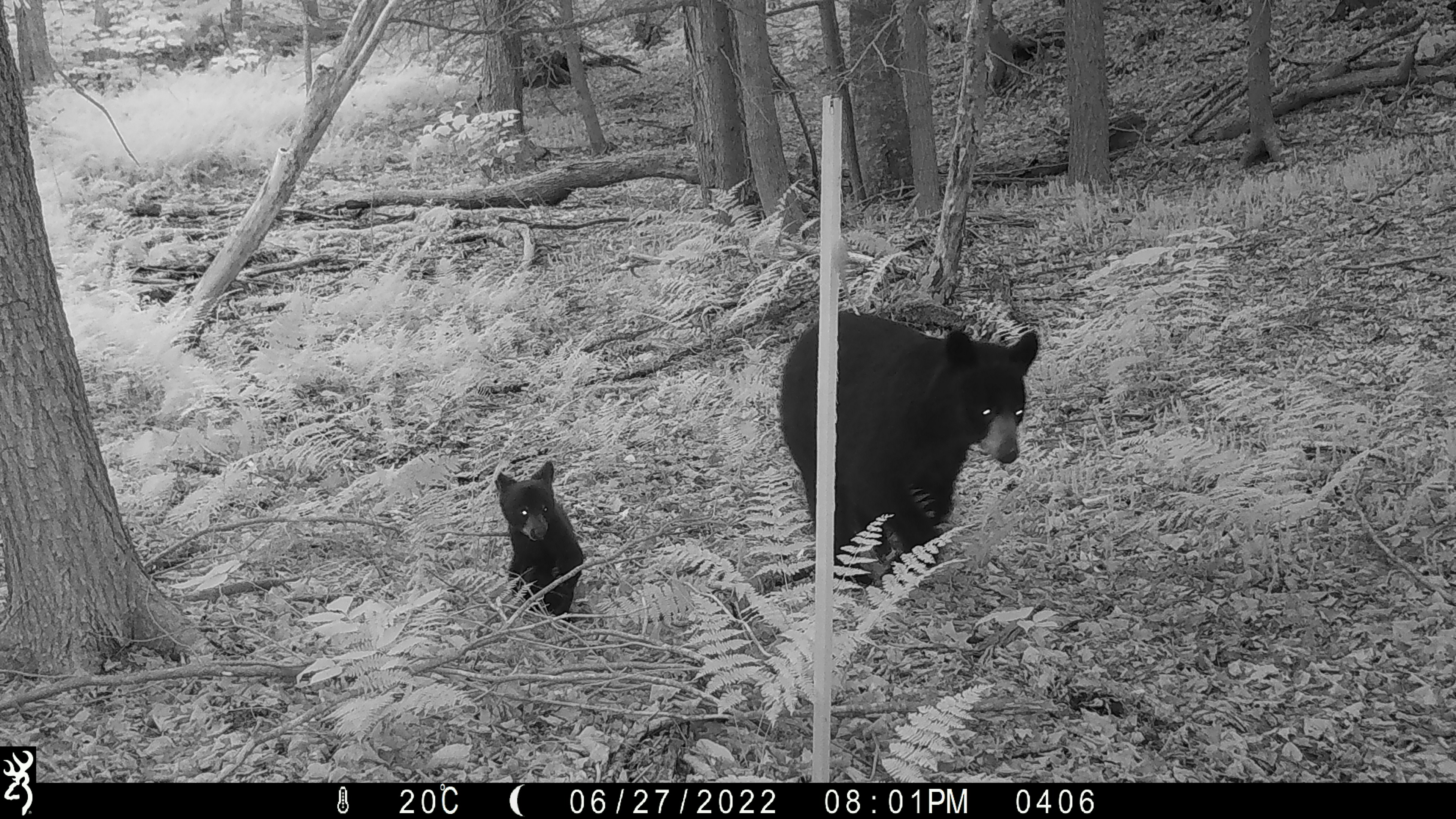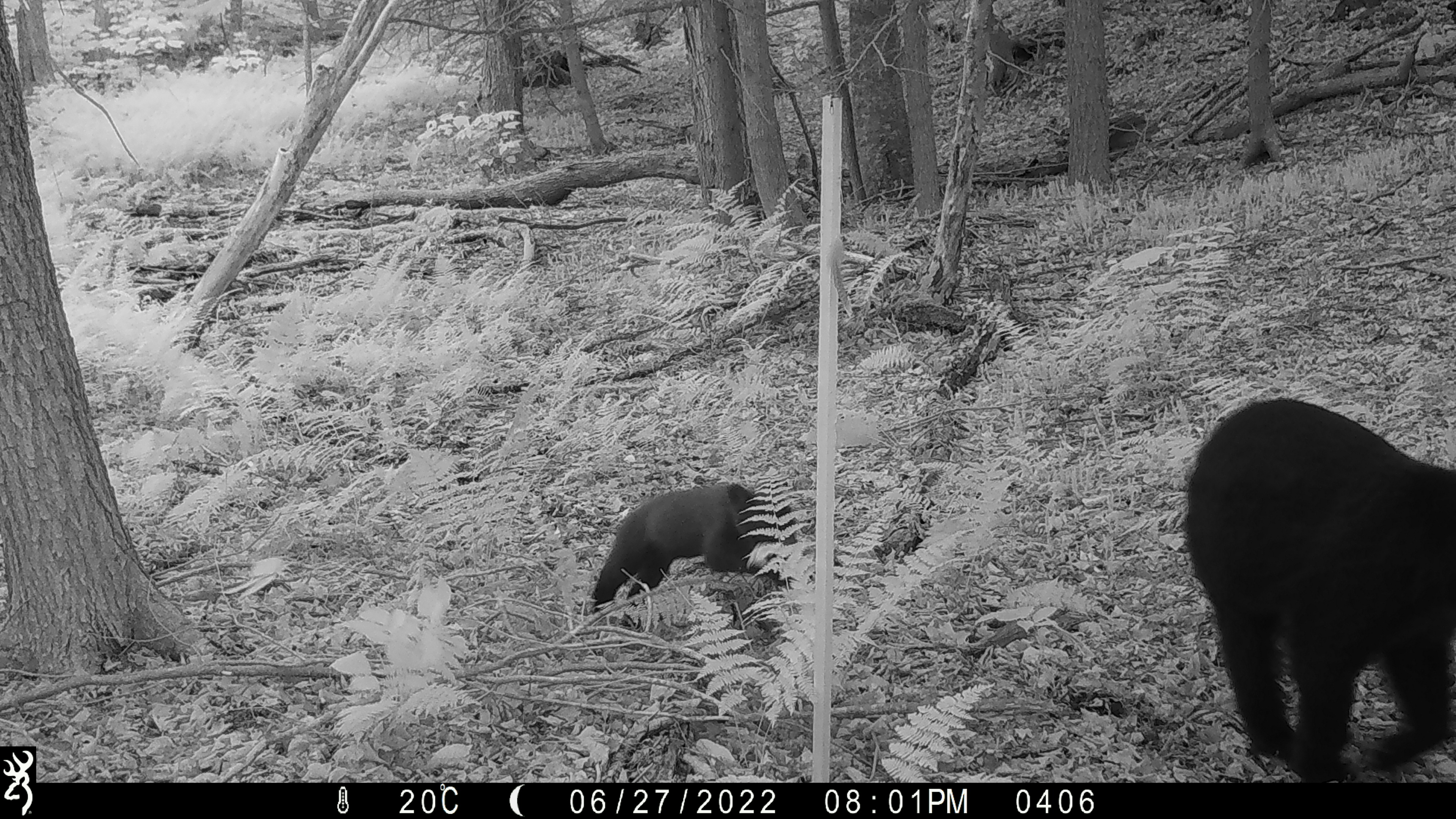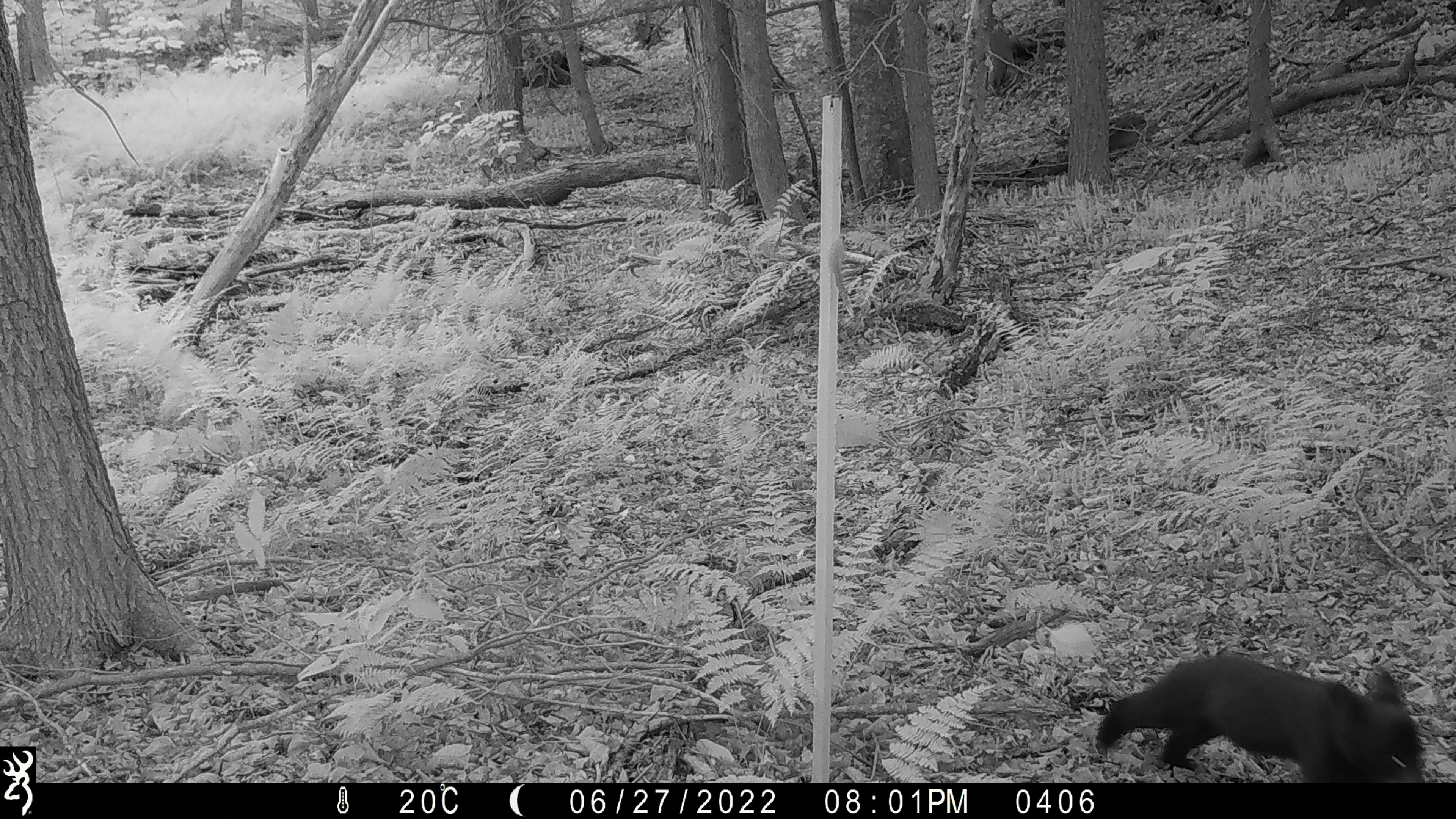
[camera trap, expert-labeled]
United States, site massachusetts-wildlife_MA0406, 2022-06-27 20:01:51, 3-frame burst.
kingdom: Animalia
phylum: Chordata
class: Mammalia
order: Carnivora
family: Ursidae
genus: Ursus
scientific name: Ursus americanus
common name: black bear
Black bear (Ursus americanus).